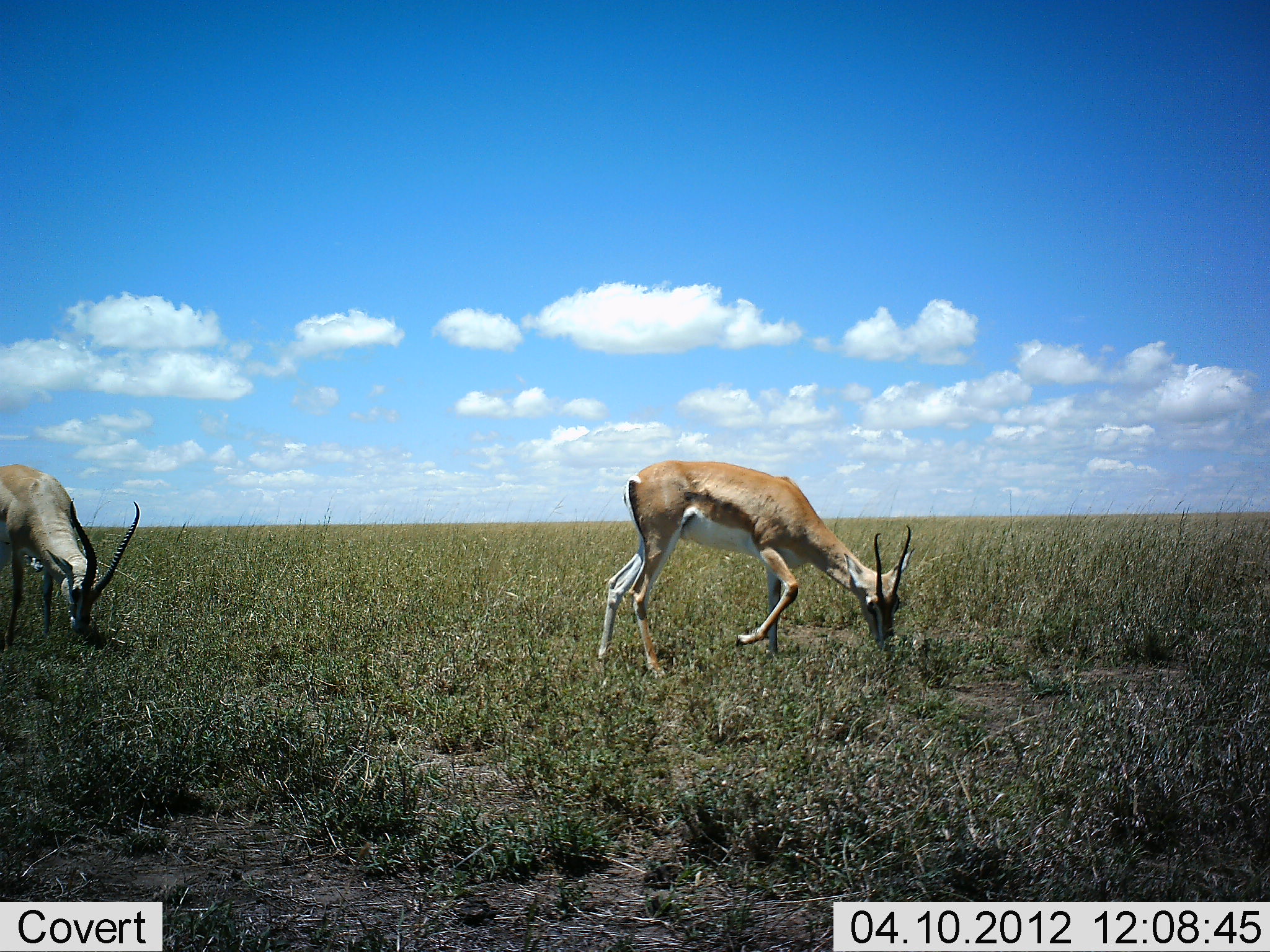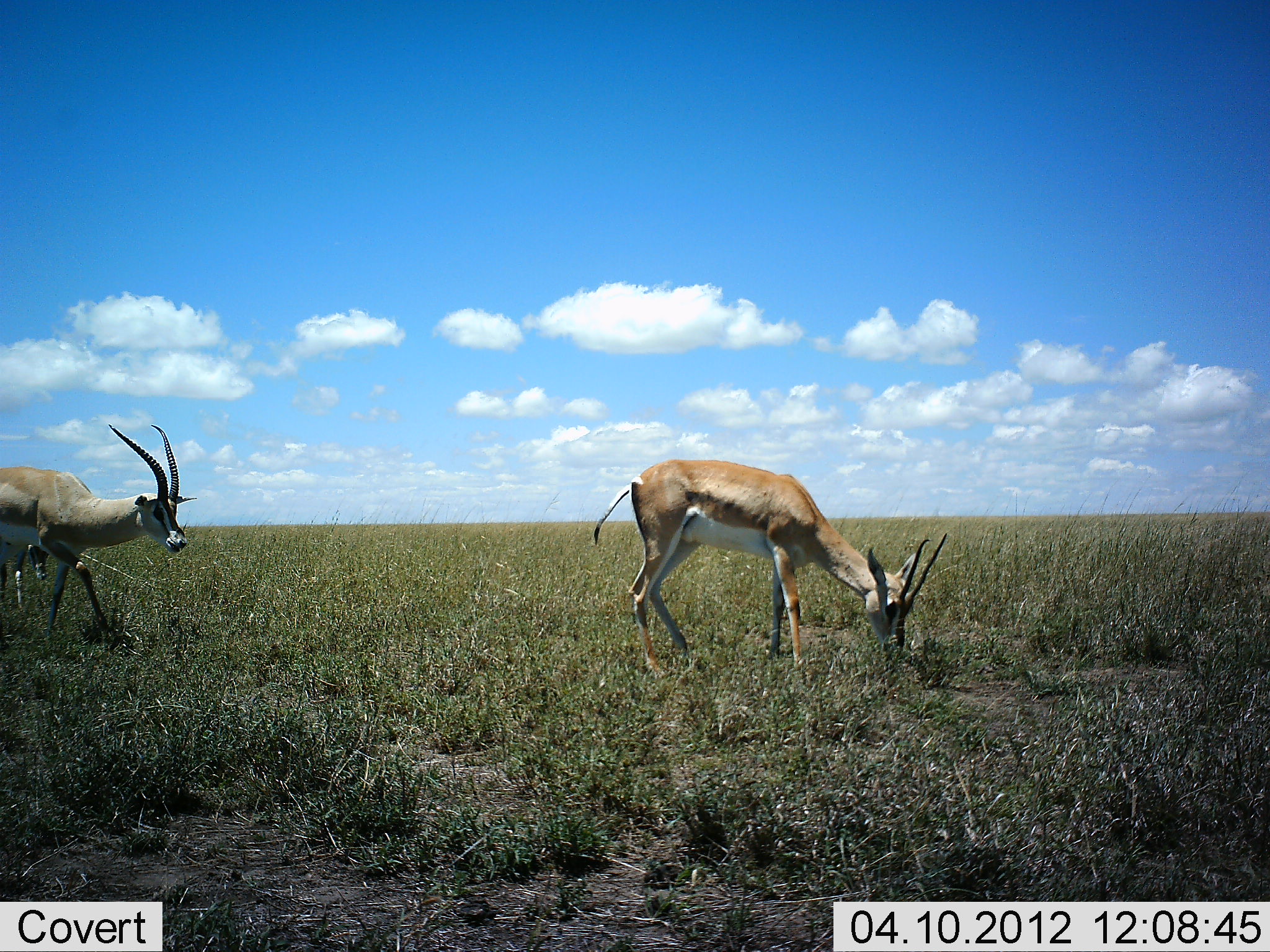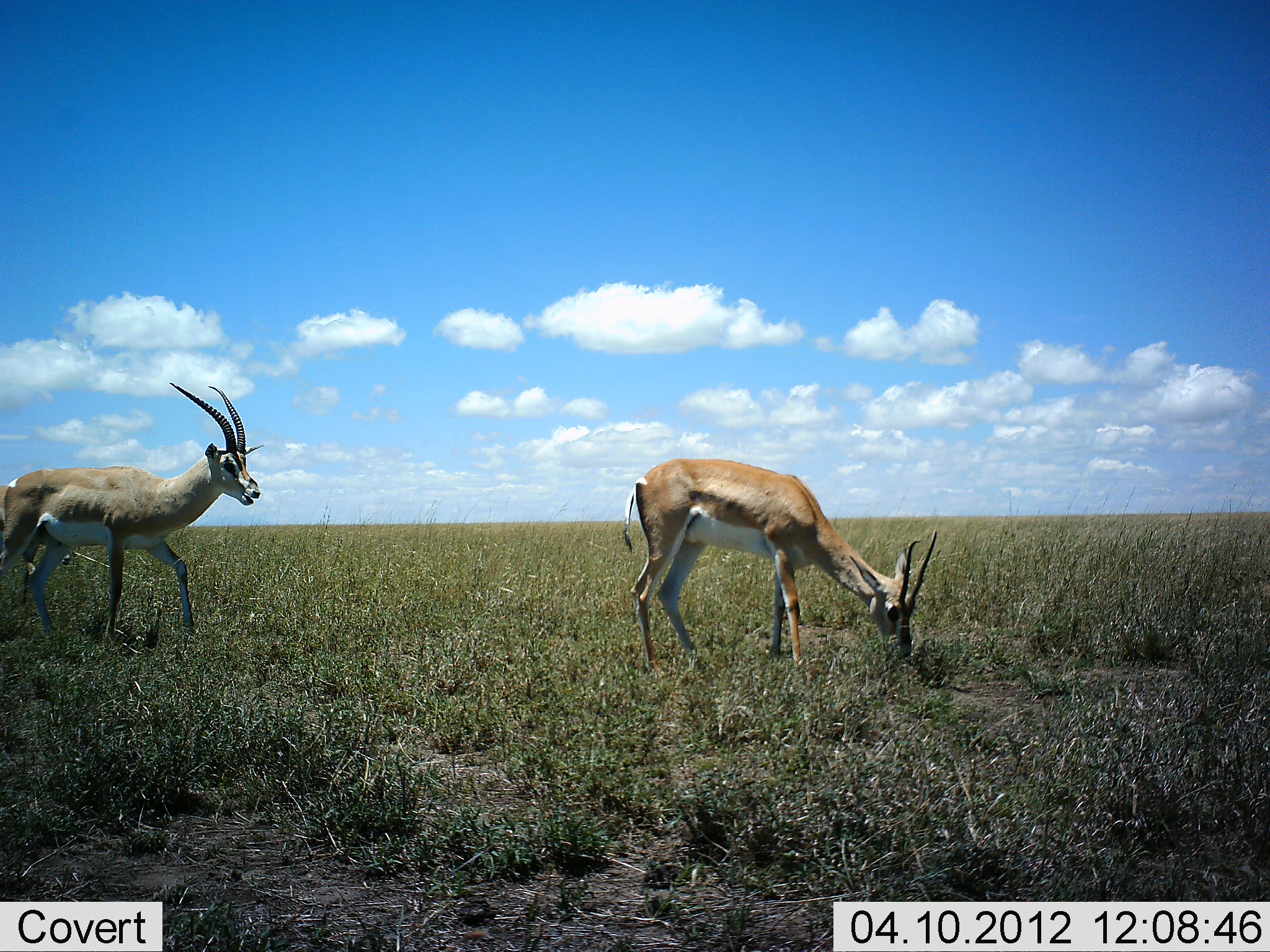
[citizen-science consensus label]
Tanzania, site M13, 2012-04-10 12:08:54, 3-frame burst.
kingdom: Animalia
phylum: Chordata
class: Mammalia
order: Artiodactyla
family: Bovidae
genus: Nanger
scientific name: Nanger granti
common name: grant's gazelle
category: gazellegrants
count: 2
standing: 20%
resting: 0%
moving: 25%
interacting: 5%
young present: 0%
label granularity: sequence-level